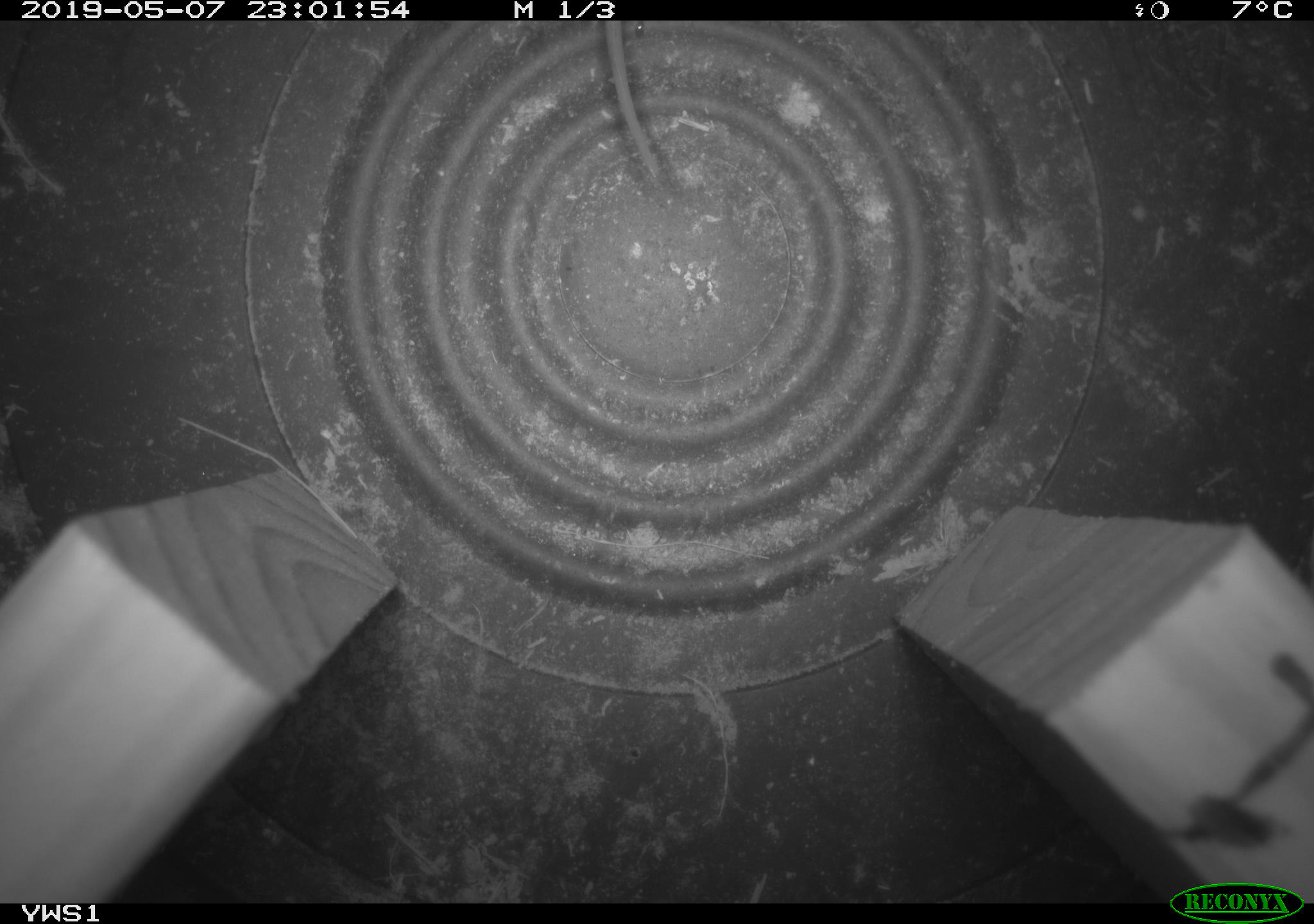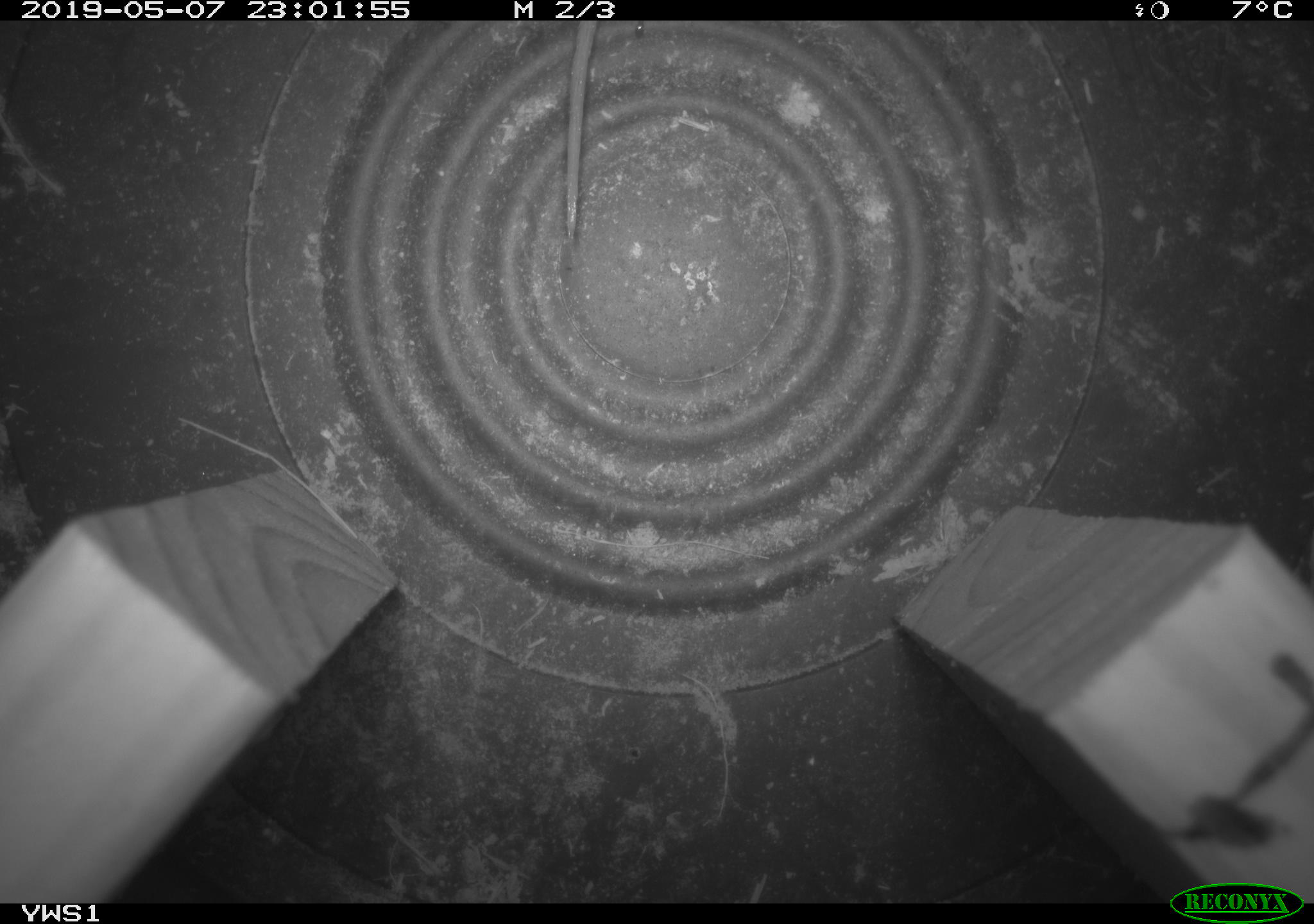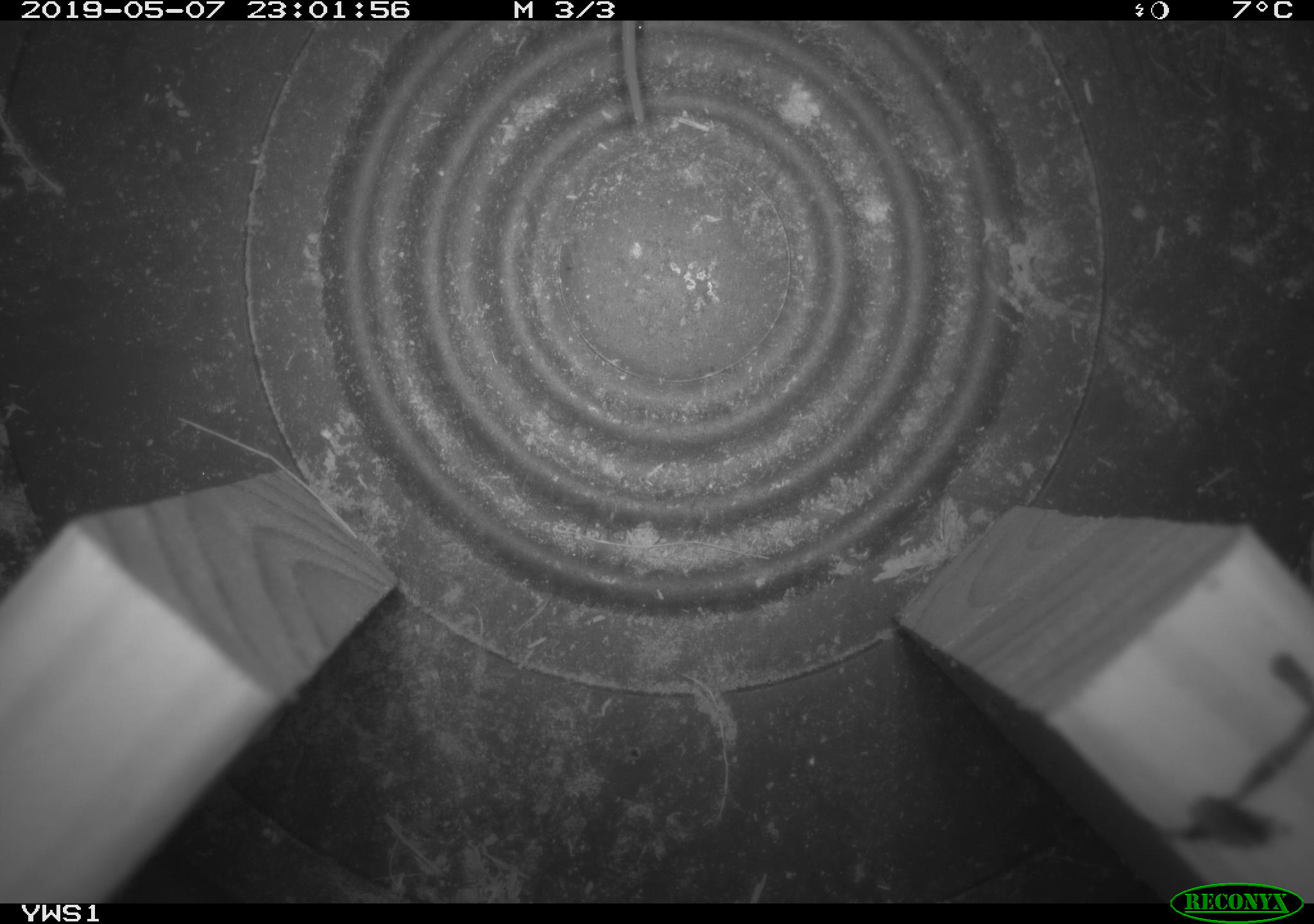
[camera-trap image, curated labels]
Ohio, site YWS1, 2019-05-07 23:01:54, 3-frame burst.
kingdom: Animalia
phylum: Chordata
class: Mammalia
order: Rodentia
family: Cricetidae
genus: Peromyscus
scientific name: Peromyscus leucopus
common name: white-footed mouse